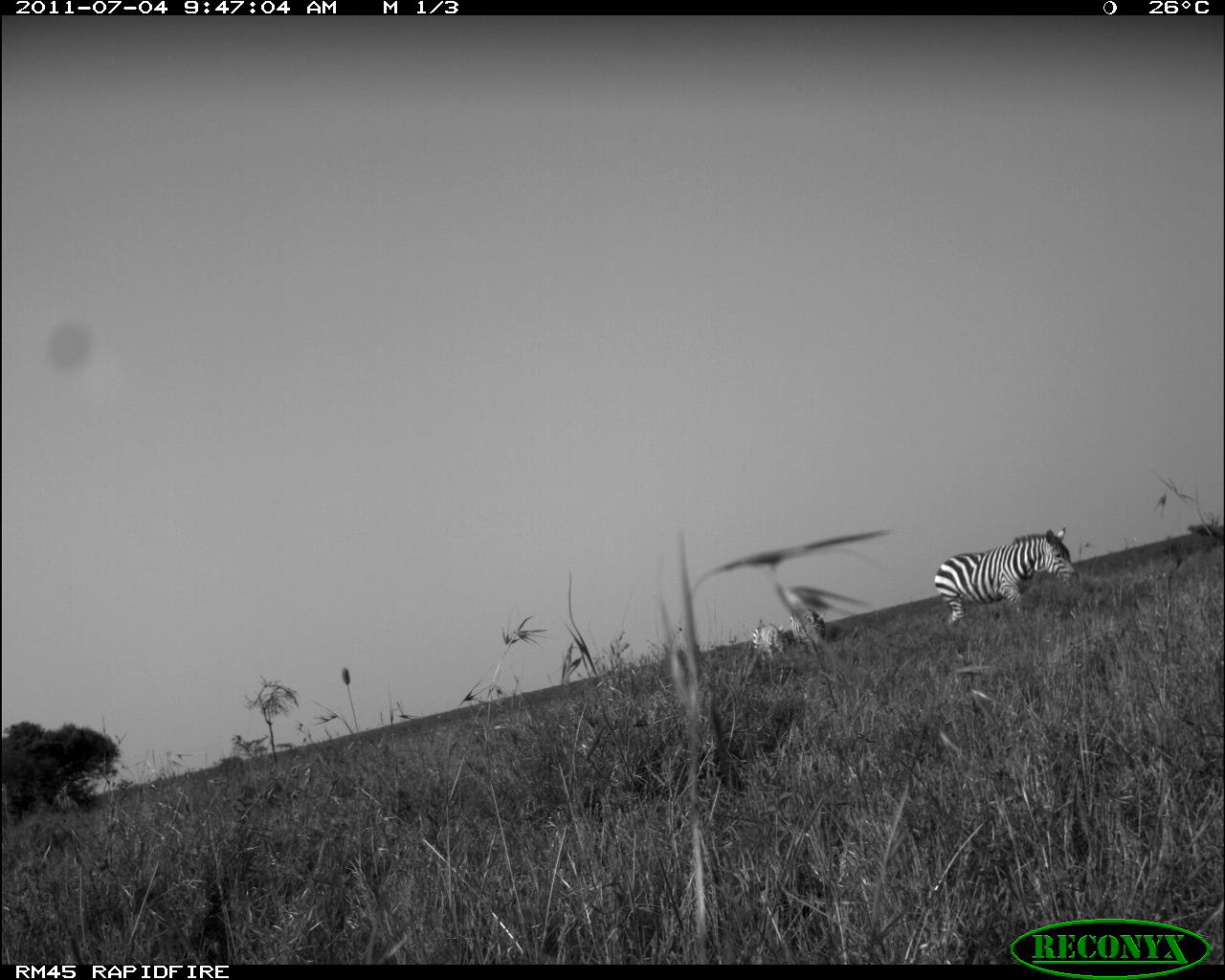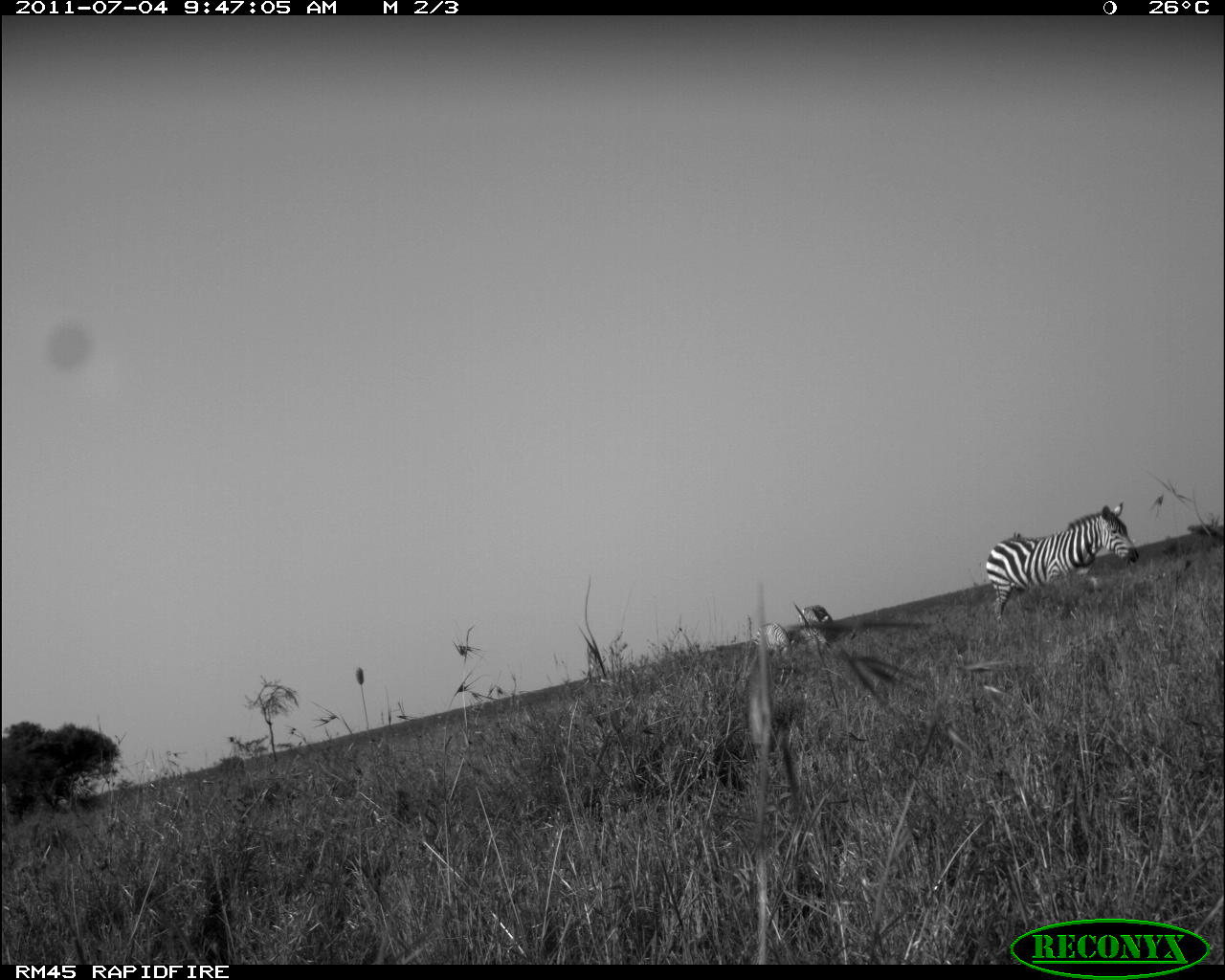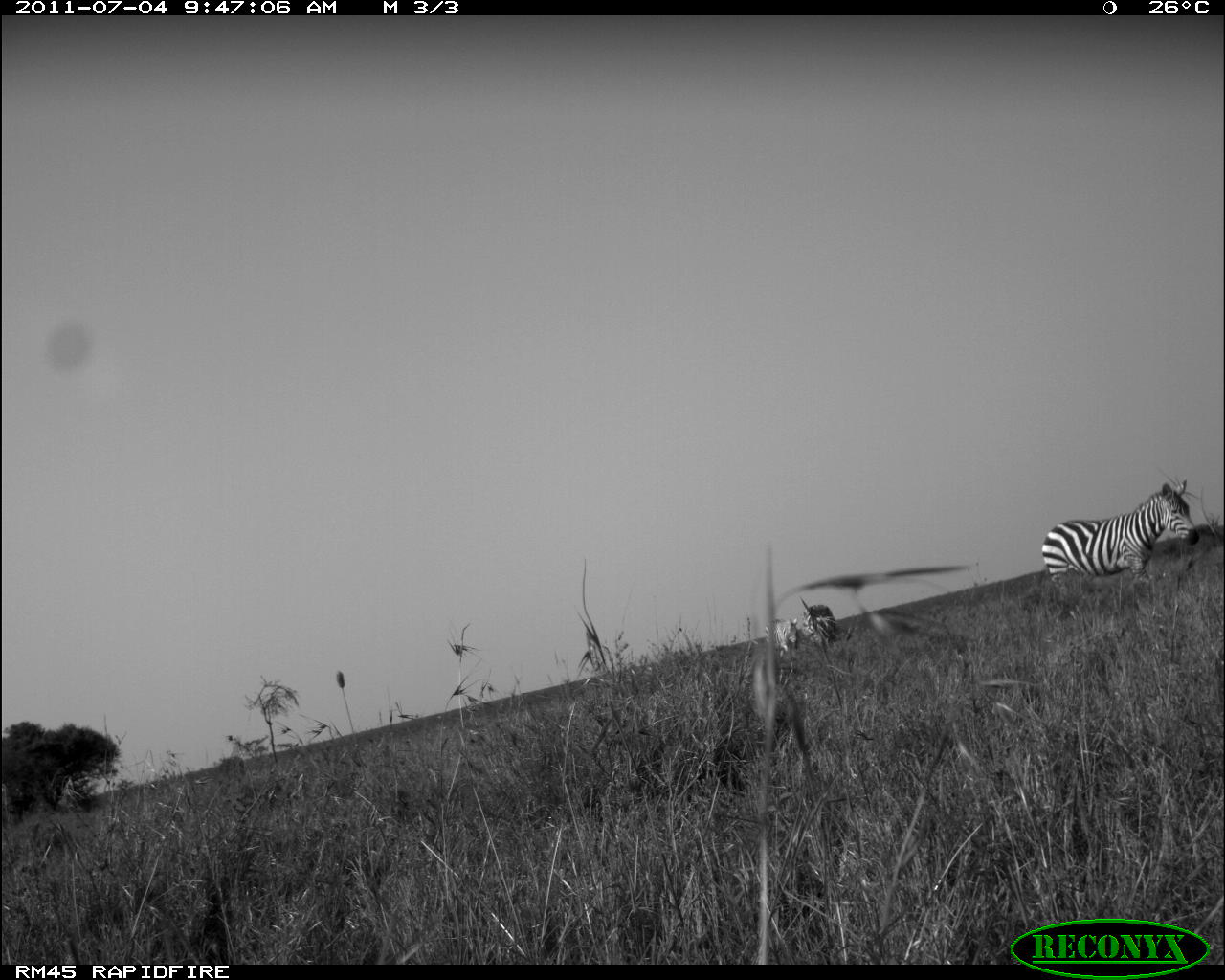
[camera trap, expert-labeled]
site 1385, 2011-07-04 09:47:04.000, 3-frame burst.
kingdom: Animalia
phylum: Chordata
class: Mammalia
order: Perissodactyla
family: Equidae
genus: Equus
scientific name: Equus quagga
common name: plains zebra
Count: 3.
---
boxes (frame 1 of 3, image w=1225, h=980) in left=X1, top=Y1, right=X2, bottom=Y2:
equus quagga: left=934, top=526, right=1079, bottom=624; left=790, top=608, right=827, bottom=647; left=753, top=624, right=788, bottom=662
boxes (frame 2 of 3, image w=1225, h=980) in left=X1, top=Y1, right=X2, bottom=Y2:
equus quagga: left=984, top=501, right=1140, bottom=621; left=750, top=621, right=795, bottom=660; left=797, top=605, right=836, bottom=649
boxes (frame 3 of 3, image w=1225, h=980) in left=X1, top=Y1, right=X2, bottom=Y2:
equus quagga: left=1042, top=478, right=1199, bottom=614; left=802, top=604, right=837, bottom=652; left=765, top=617, right=800, bottom=662